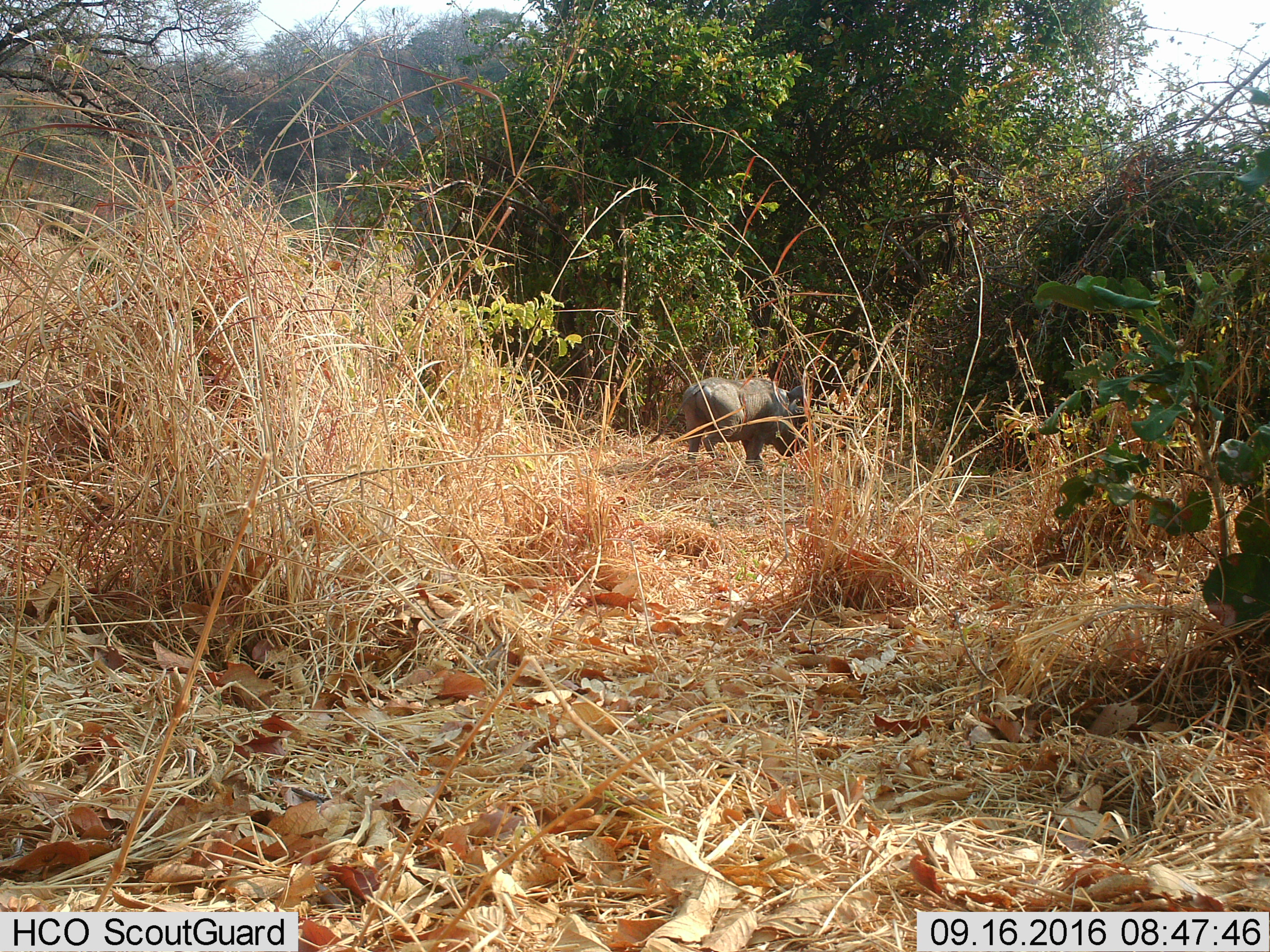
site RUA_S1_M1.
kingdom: Animalia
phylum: Chordata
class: Mammalia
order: Artiodactyla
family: Suidae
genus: Phacochoerus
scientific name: Phacochoerus africanus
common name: warthog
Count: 1.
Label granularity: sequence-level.